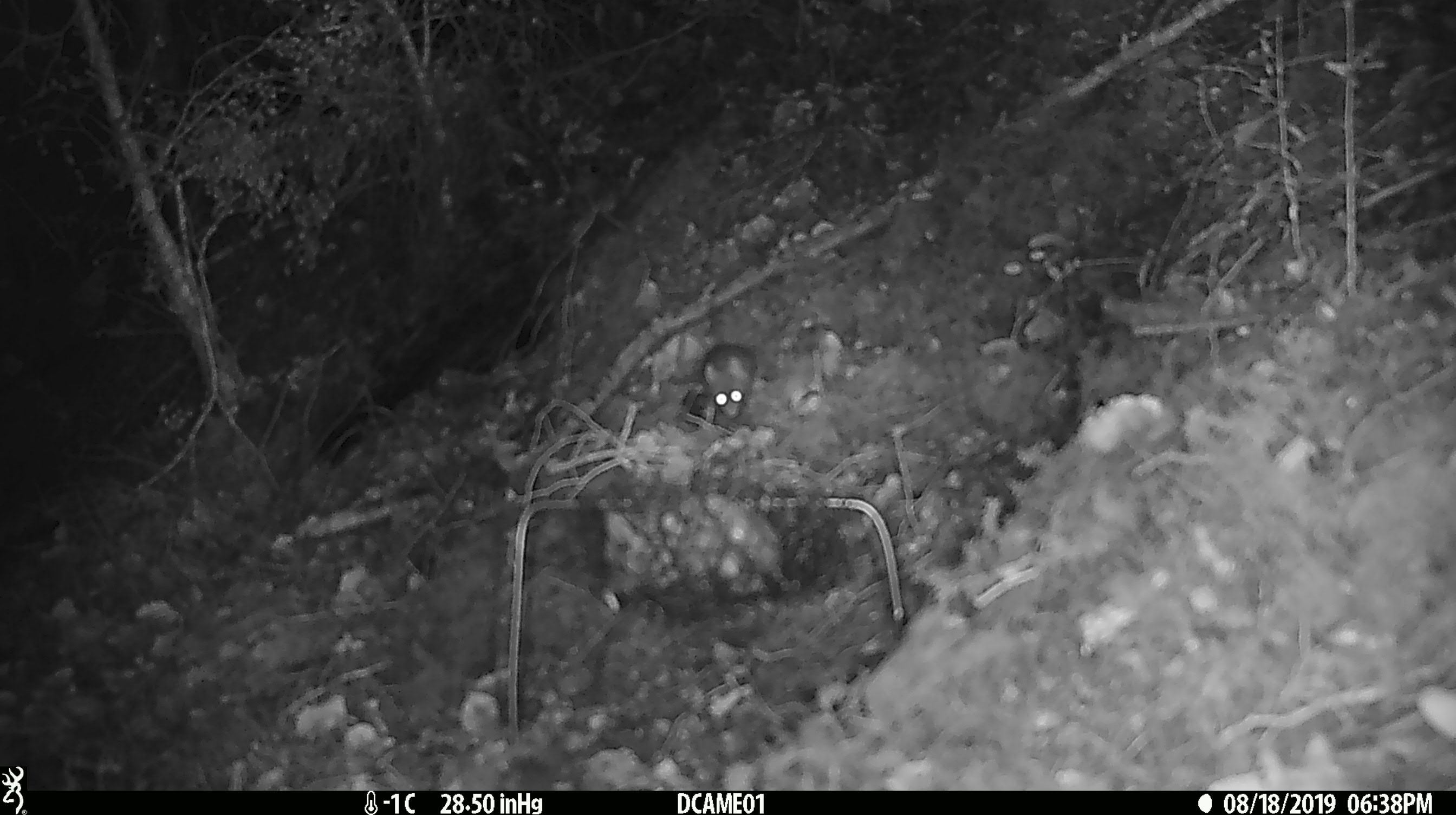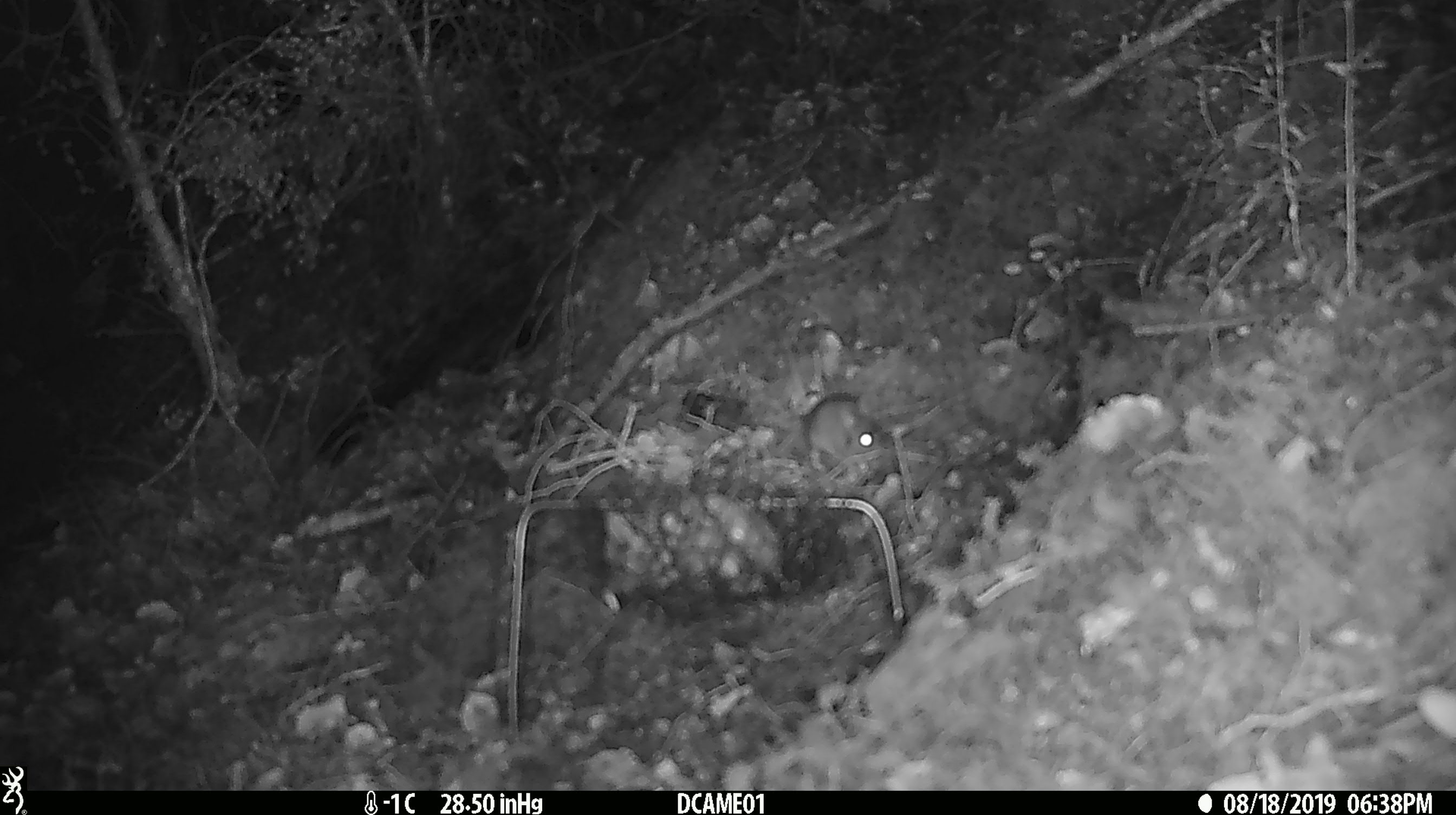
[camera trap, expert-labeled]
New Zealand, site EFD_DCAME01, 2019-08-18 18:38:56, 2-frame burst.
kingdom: Animalia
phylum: Chordata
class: Mammalia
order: Rodentia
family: Muridae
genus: Mus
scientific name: Mus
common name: mouse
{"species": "mouse (Mus)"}